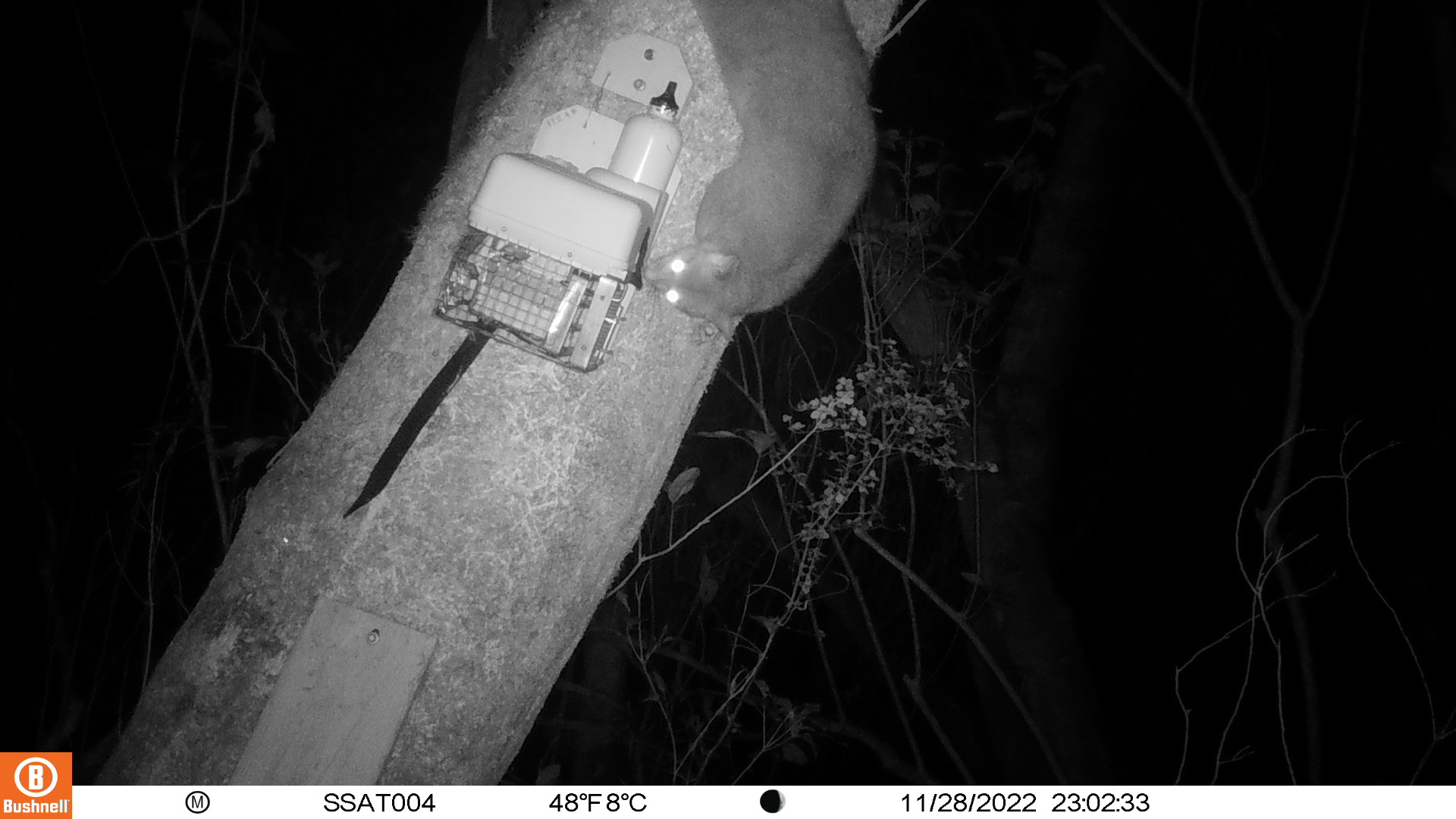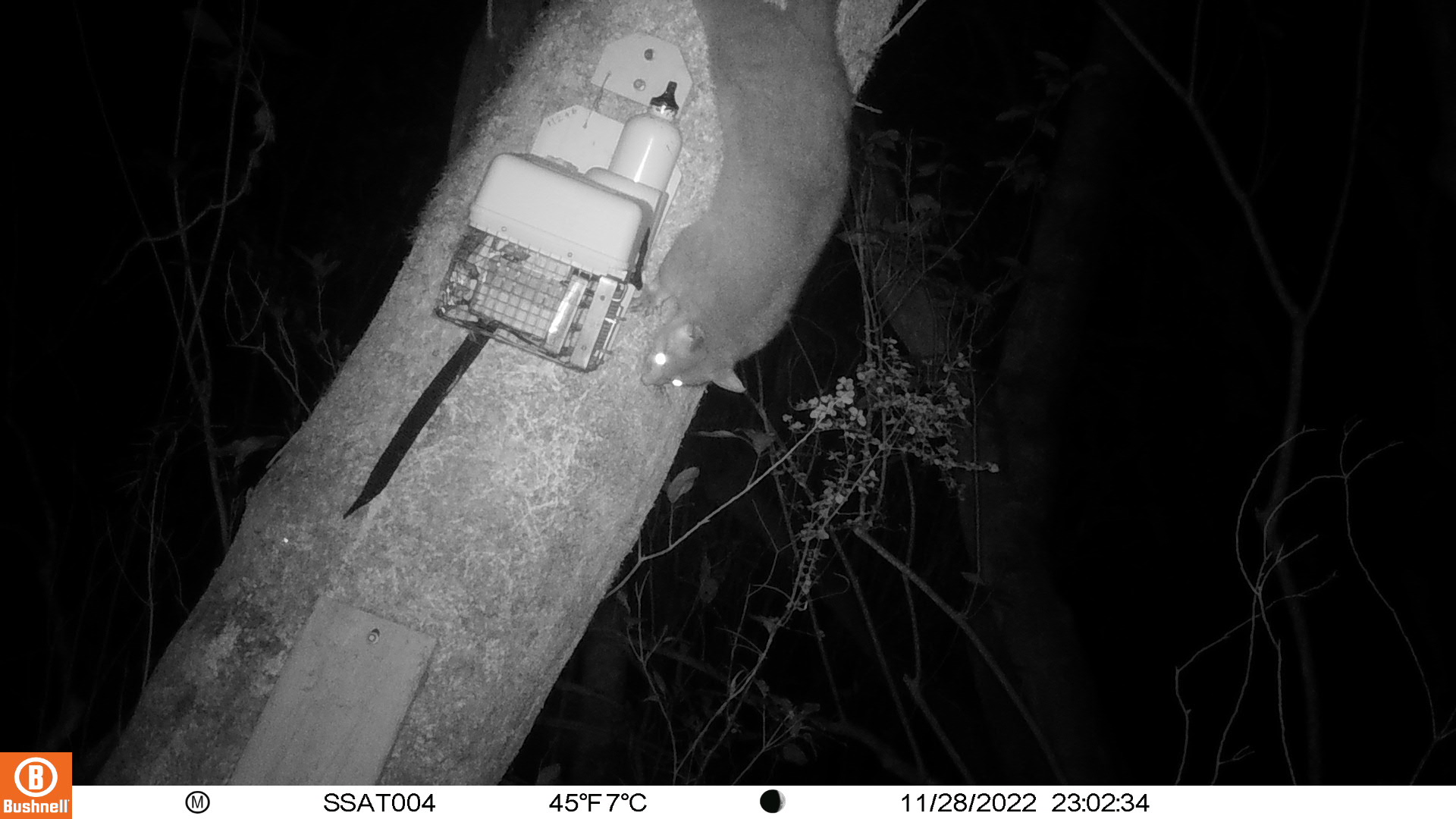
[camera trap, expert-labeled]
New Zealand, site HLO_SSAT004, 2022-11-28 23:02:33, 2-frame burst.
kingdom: Animalia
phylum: Chordata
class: Mammalia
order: Diprotodontia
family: Phalangeridae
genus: Trichosurus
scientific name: Trichosurus vulpecula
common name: common brushtail possum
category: possum